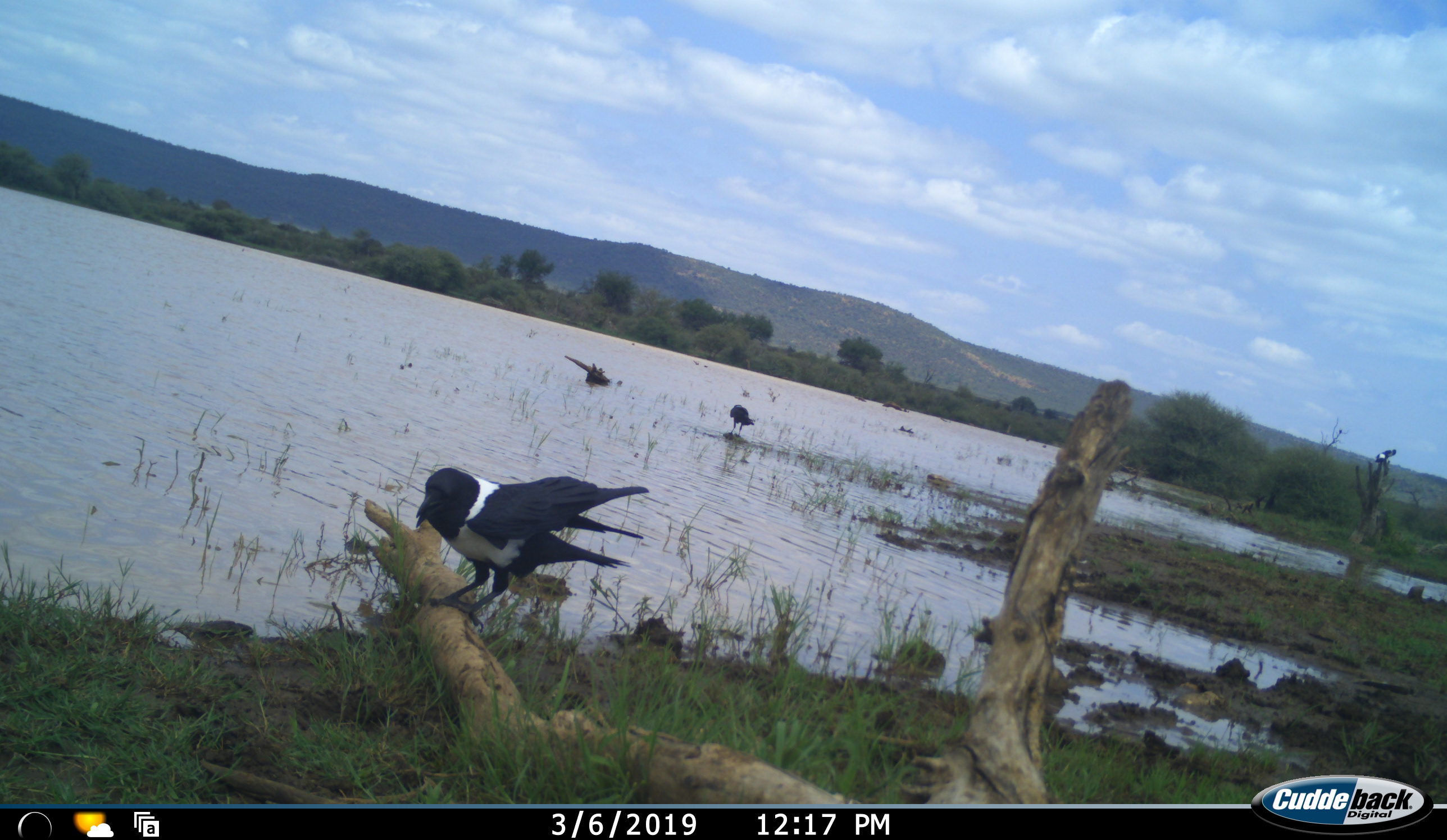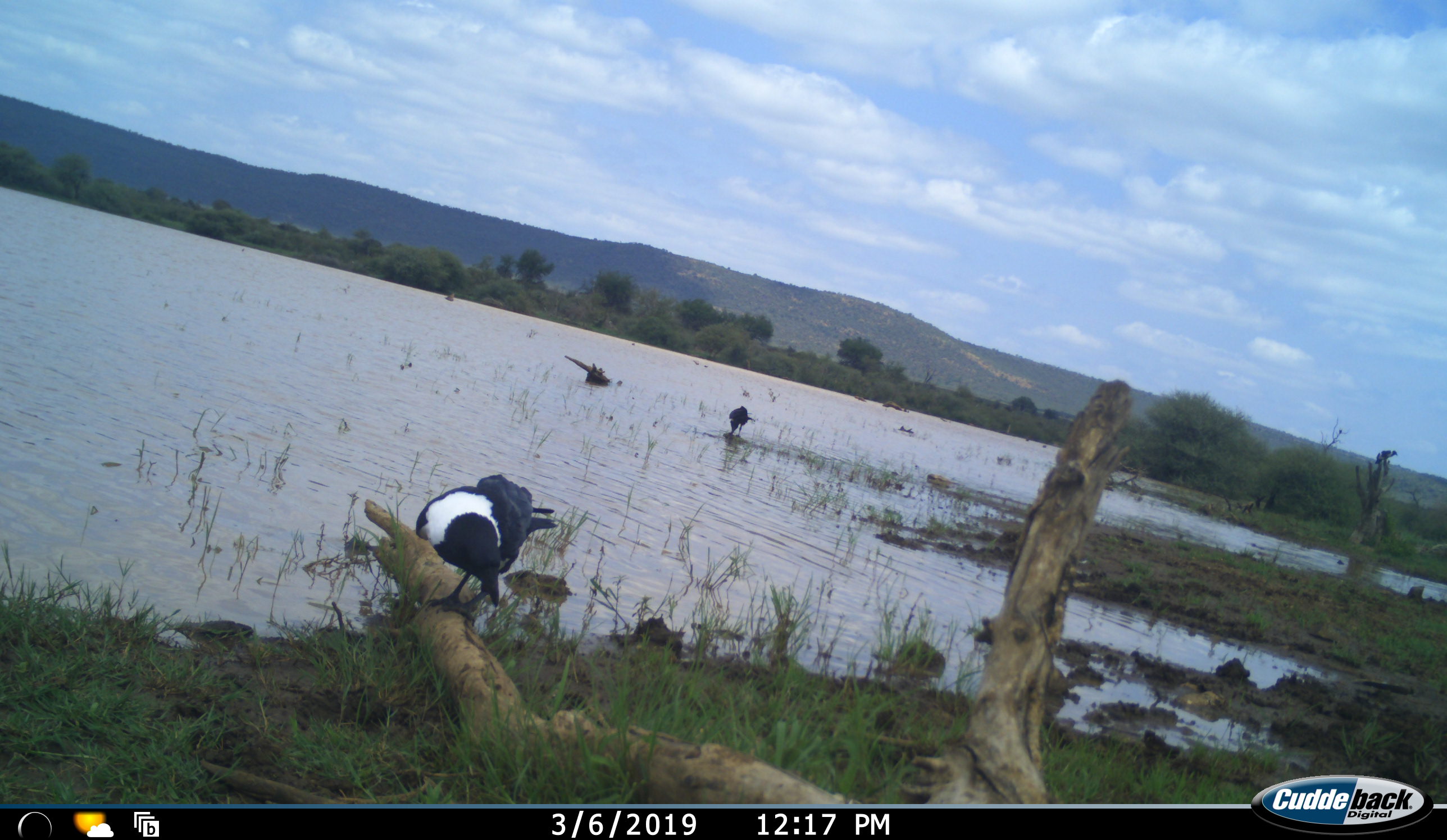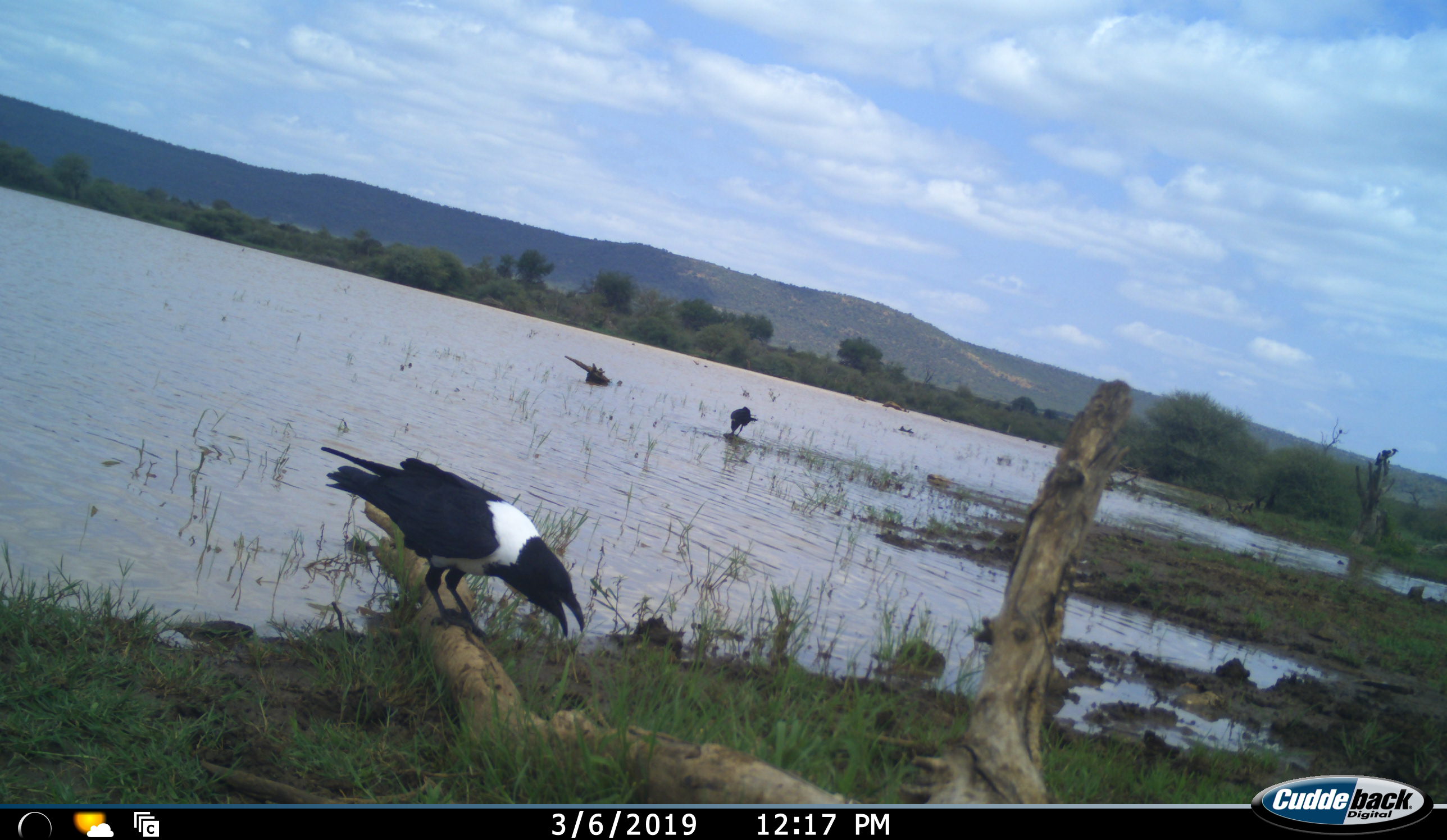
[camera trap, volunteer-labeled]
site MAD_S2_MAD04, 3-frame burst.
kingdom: Animalia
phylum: Chordata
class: Aves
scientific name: Aves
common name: bird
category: birdother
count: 2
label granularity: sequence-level